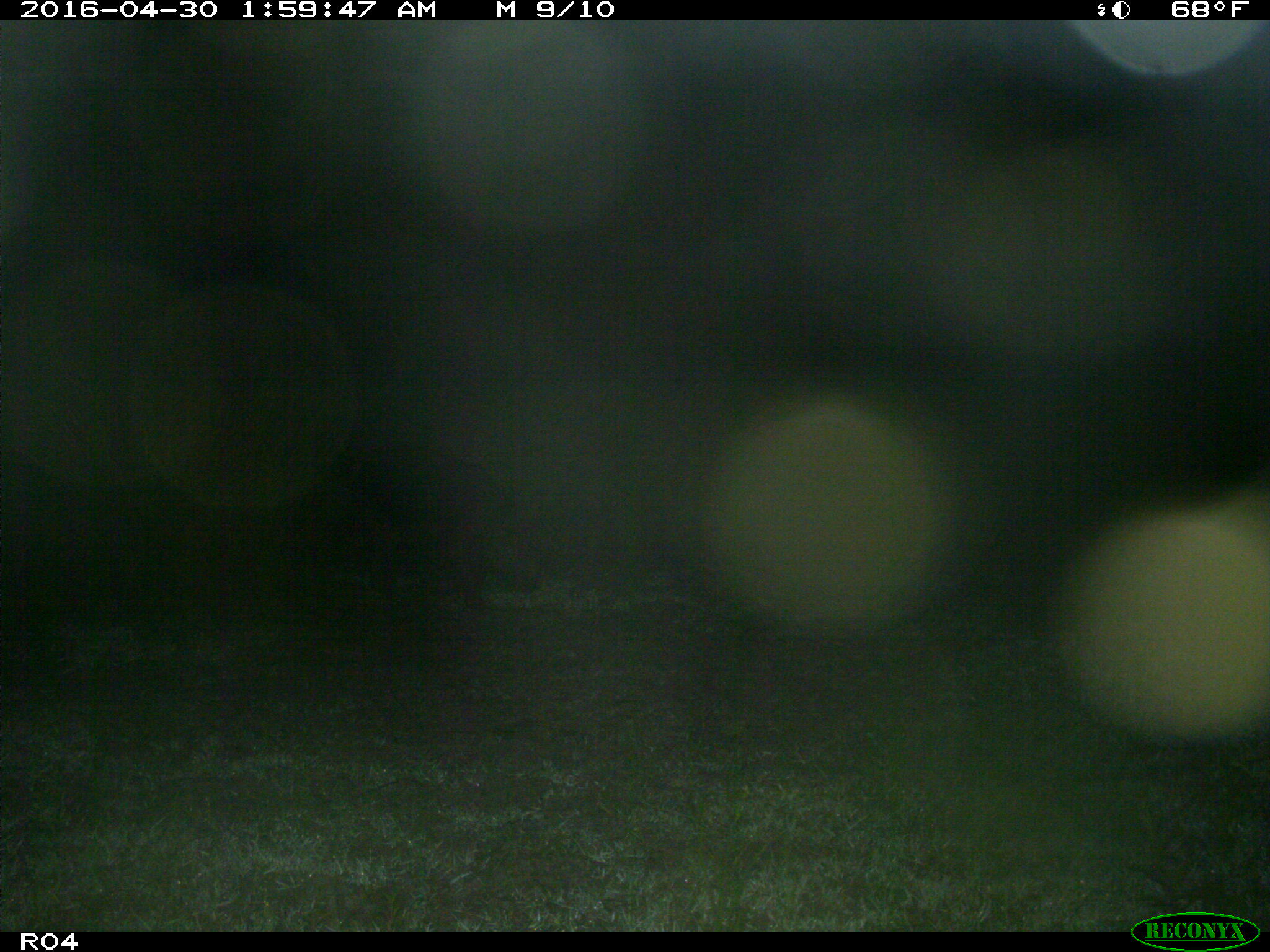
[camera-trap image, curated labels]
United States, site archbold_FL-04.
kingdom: Animalia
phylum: Chordata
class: Mammalia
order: Artiodactyla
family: Suidae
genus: Sus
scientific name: Sus scrofa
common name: wild boar